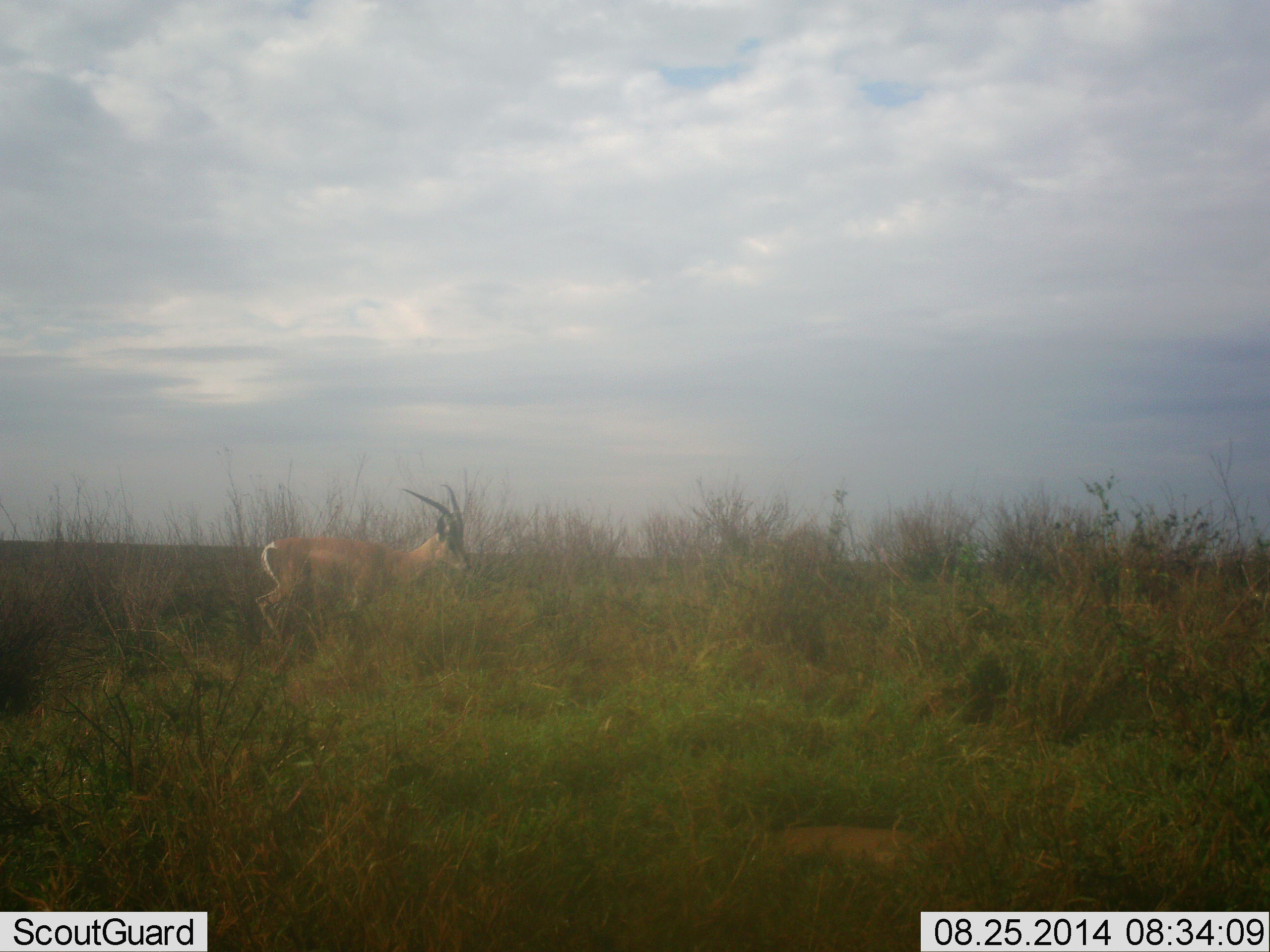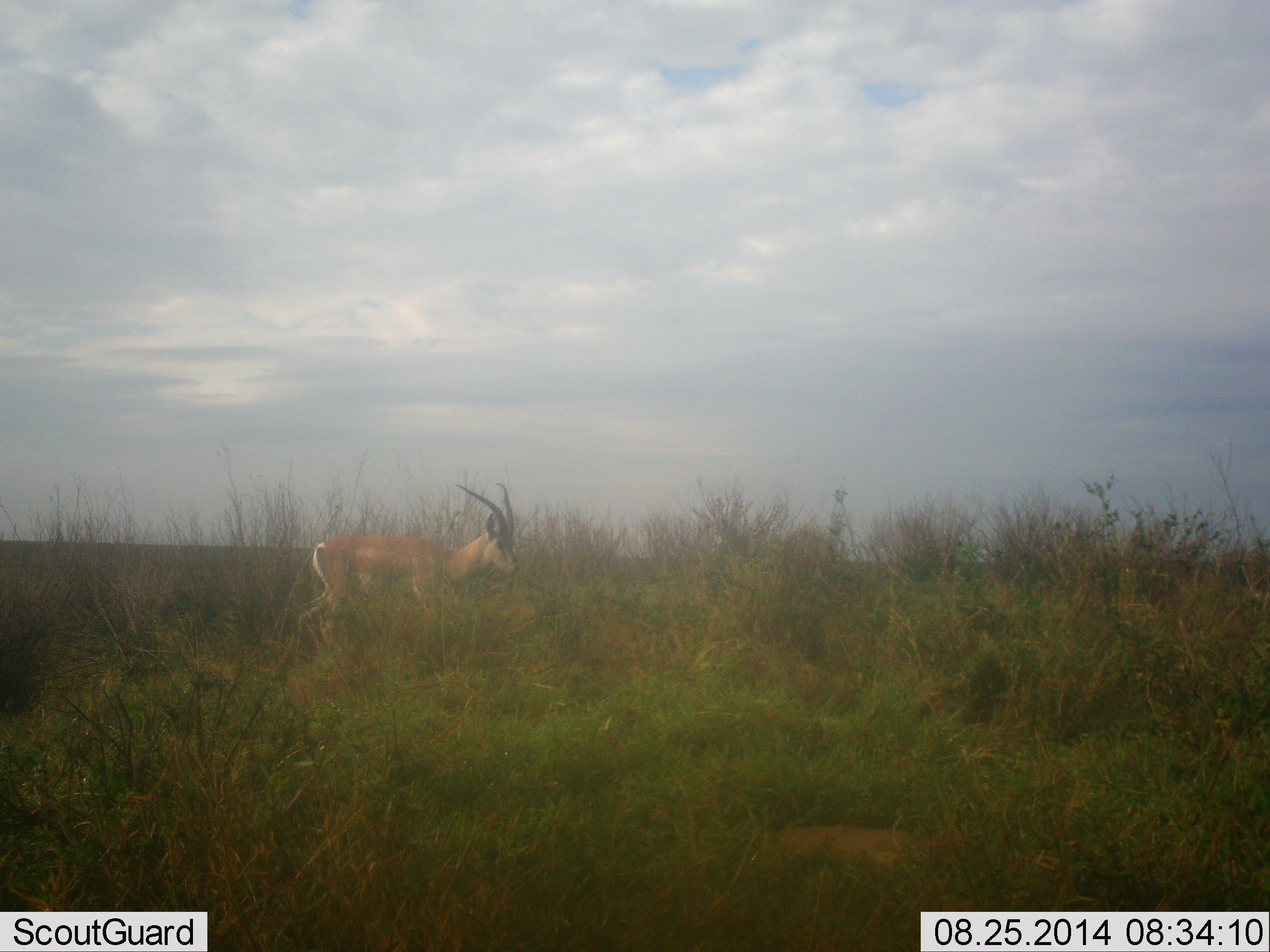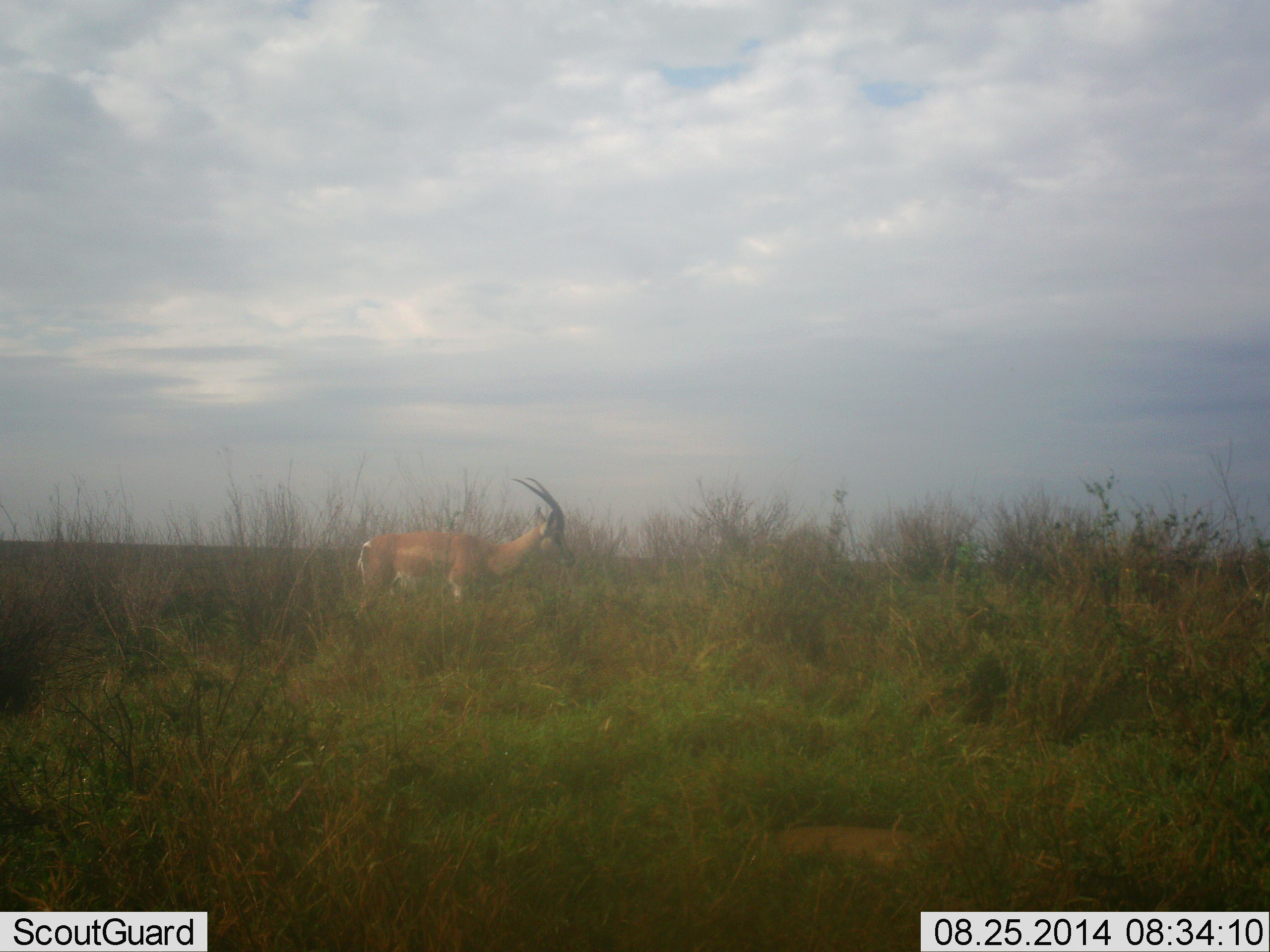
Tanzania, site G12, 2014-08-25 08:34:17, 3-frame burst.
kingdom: Animalia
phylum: Chordata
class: Mammalia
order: Artiodactyla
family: Bovidae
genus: Nanger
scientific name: Nanger granti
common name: grant's gazelle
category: gazellegrants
Gazellegrants (grant's gazelle) (Nanger granti), count 1. Behavior (volunteer vote fractions): standing 0%, resting 0%, moving 100%, interacting 0%. Young present (vote fraction): 0%. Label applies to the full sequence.